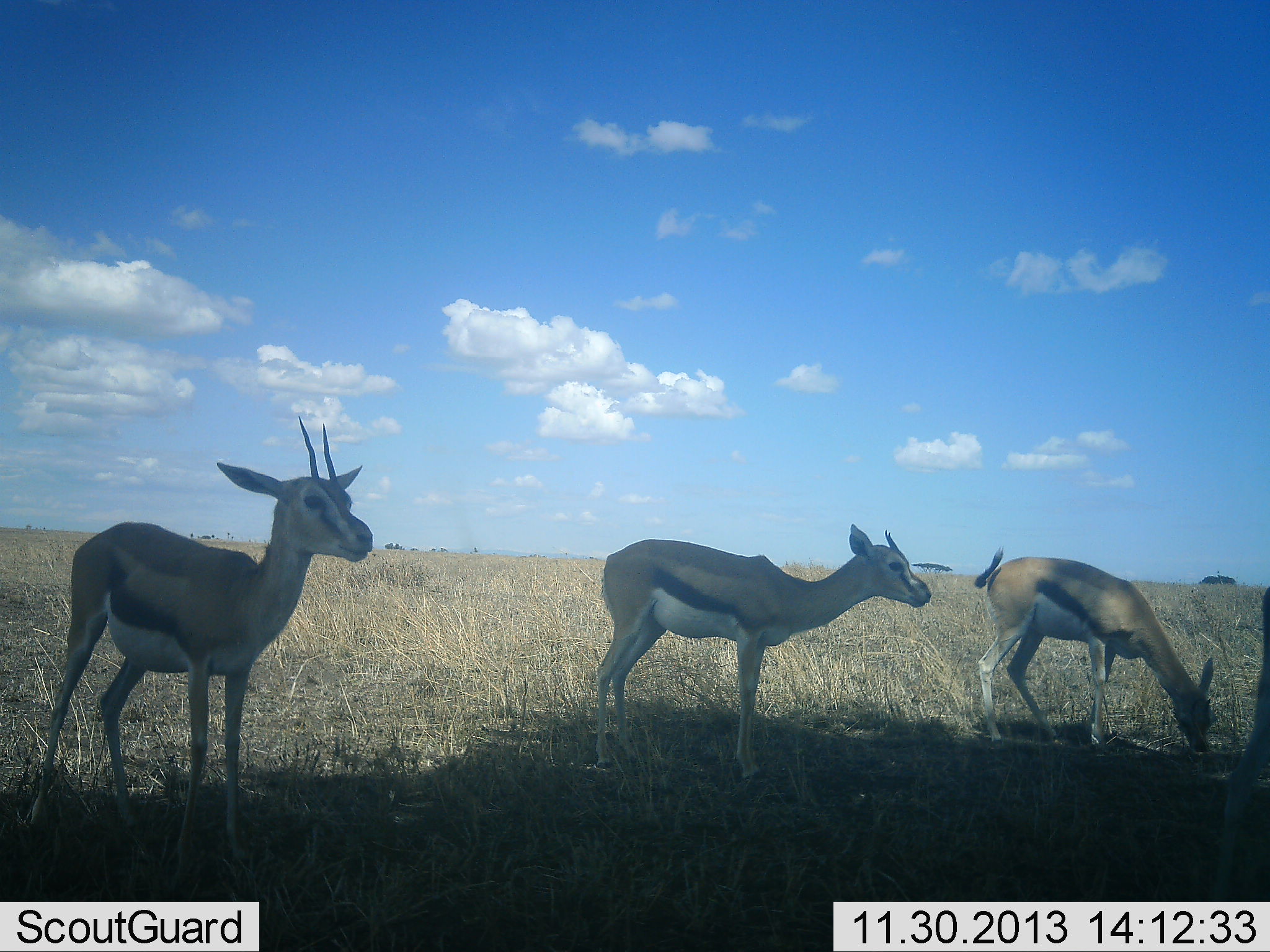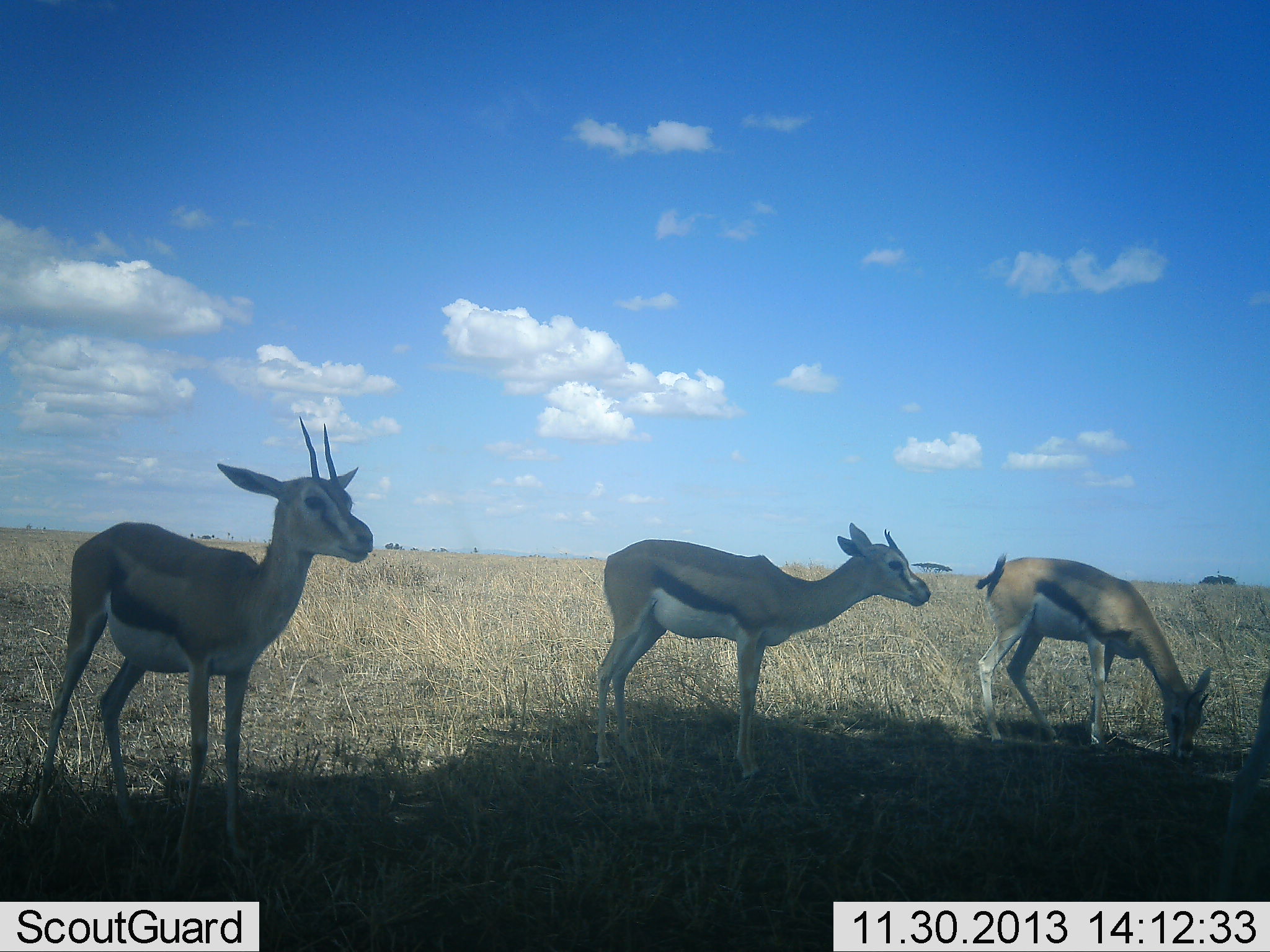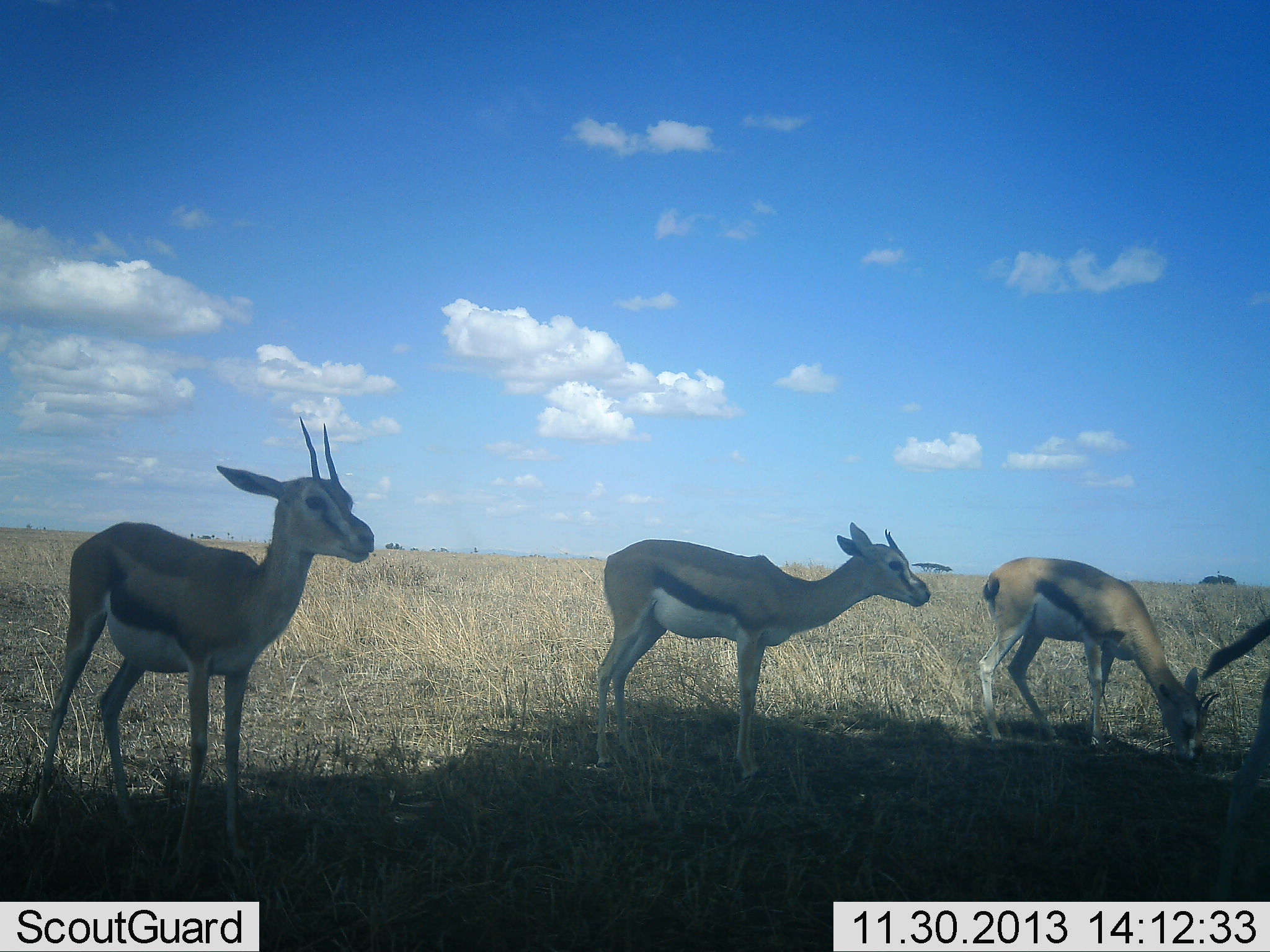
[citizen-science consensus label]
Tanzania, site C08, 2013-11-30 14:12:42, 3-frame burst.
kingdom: Animalia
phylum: Chordata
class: Mammalia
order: Artiodactyla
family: Bovidae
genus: Eudorcas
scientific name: Eudorcas thomsonii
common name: thomson's gazelle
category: gazellethomsons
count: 4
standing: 80%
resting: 10%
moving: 10%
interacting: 0%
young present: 10%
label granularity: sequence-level